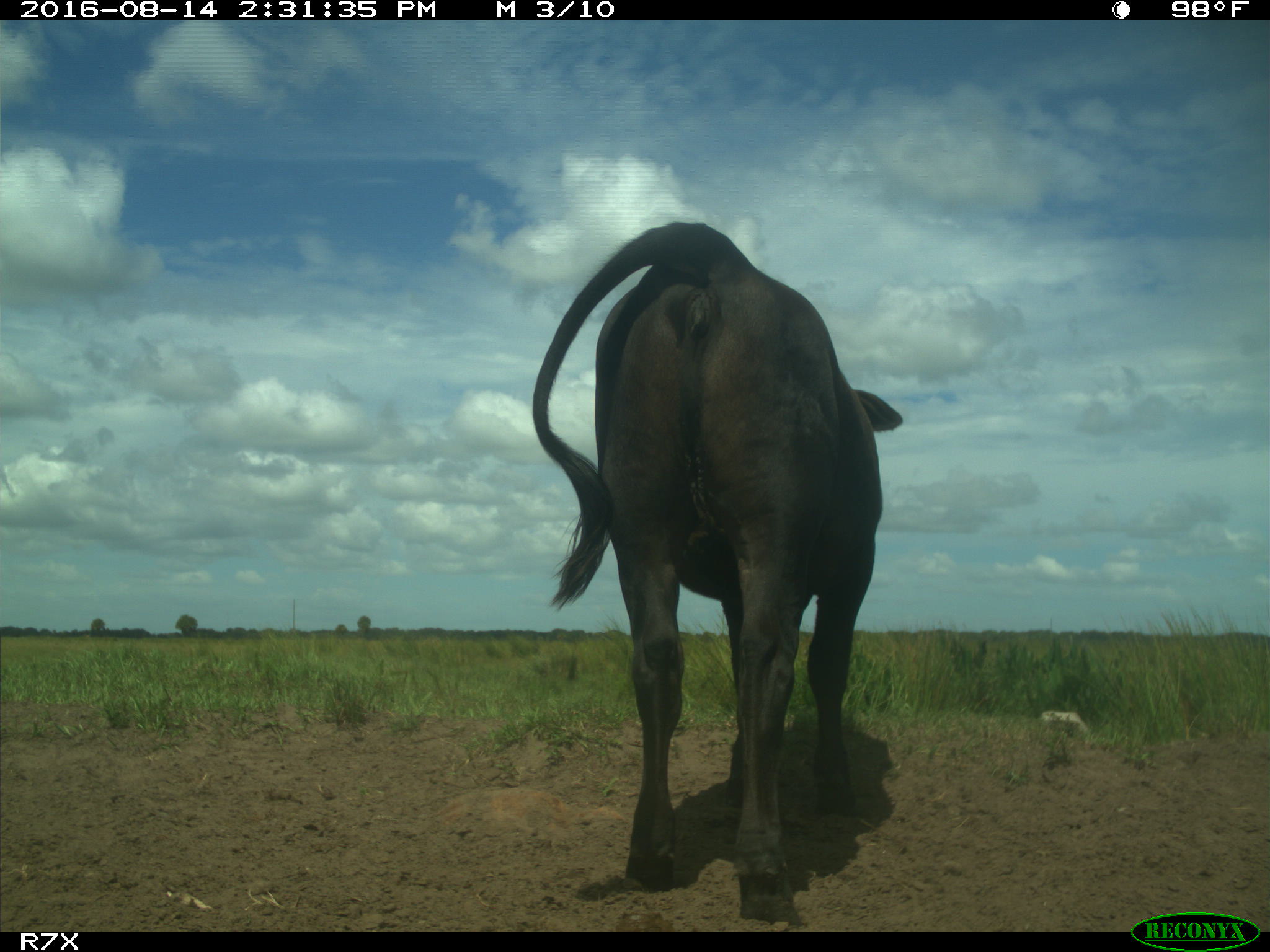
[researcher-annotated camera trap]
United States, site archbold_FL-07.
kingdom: Animalia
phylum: Chordata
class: Mammalia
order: Artiodactyla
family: Bovidae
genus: Bos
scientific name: Bos taurus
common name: domestic cow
Bos taurus (domestic cow).